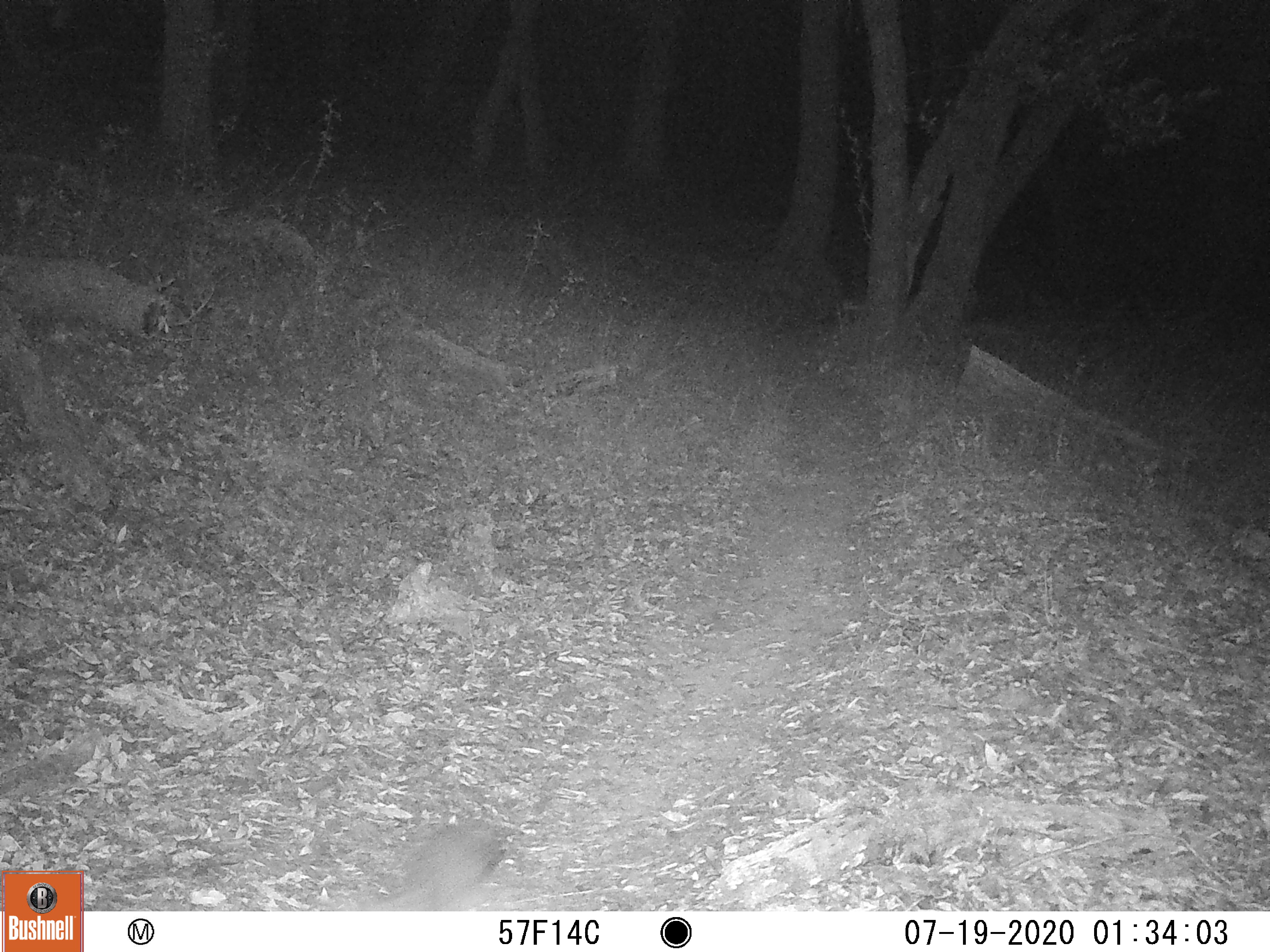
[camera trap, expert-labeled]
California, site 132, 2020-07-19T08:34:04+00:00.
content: unidentified animal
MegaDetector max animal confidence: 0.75